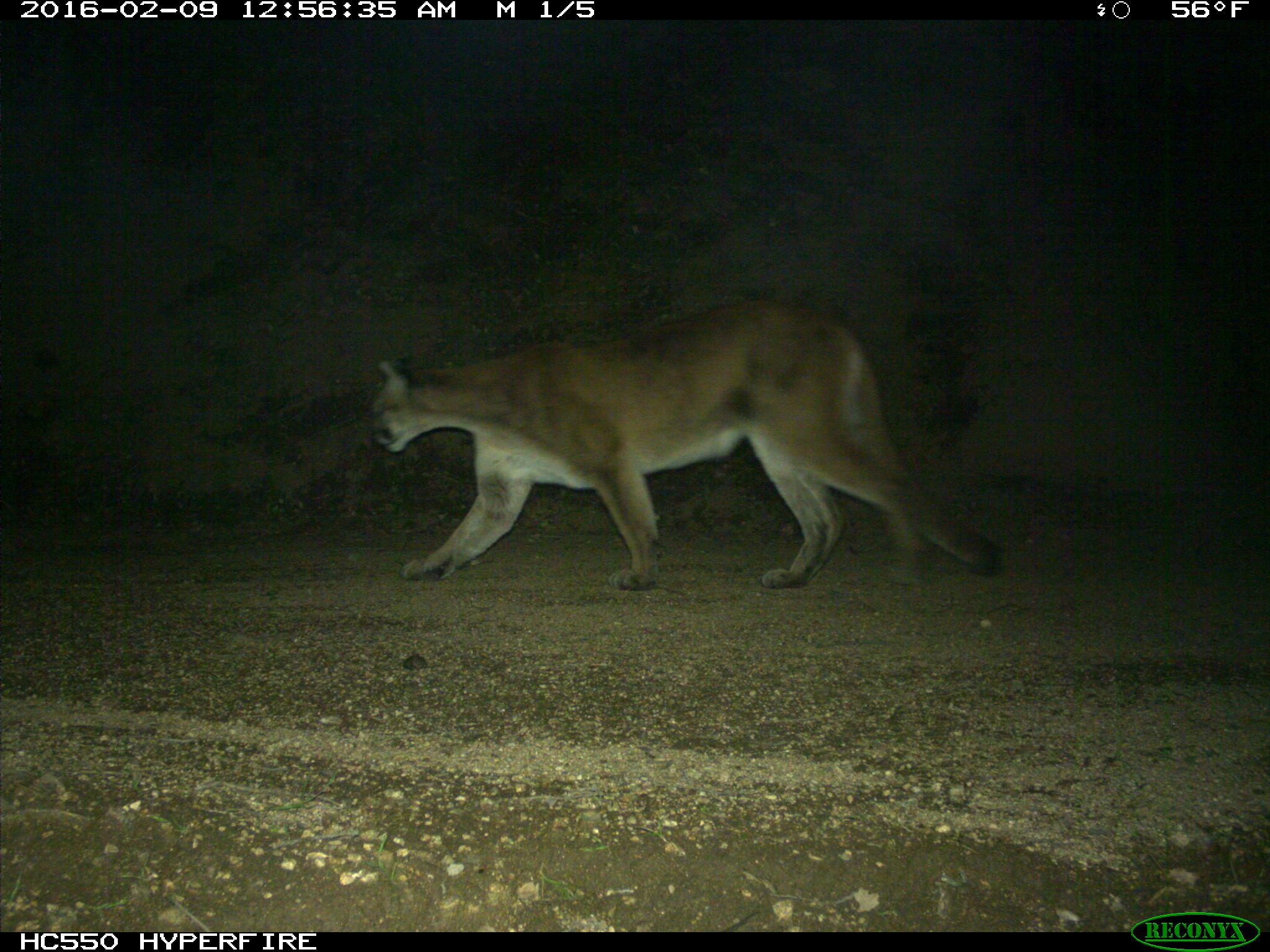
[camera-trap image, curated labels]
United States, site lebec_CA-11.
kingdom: Animalia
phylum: Chordata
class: Mammalia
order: Carnivora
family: Felidae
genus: Puma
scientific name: Puma concolor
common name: mountain lion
Puma concolor (mountain lion).